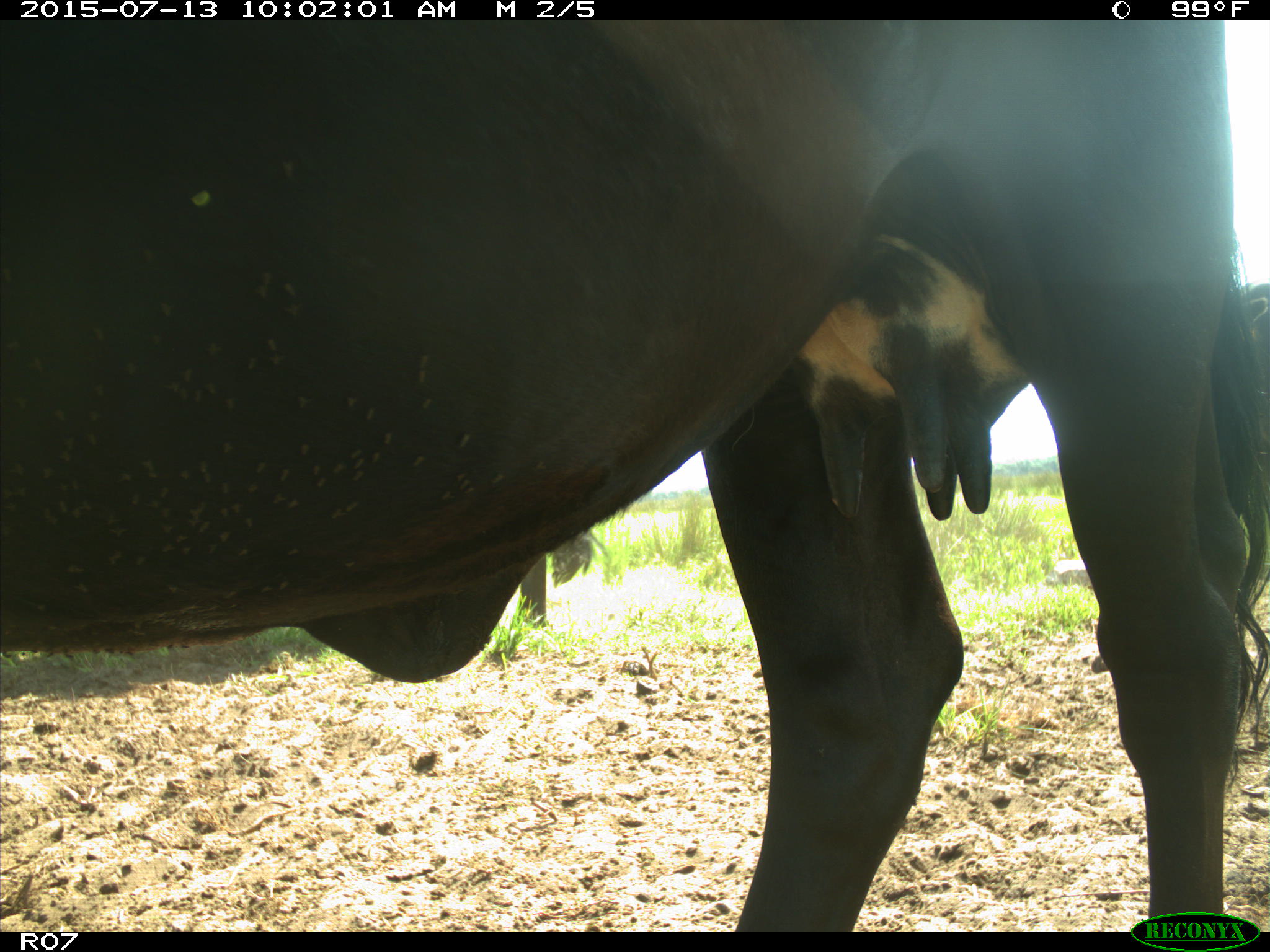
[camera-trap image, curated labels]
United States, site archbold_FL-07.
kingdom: Animalia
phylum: Chordata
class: Mammalia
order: Artiodactyla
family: Bovidae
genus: Bos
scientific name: Bos taurus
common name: domestic cow